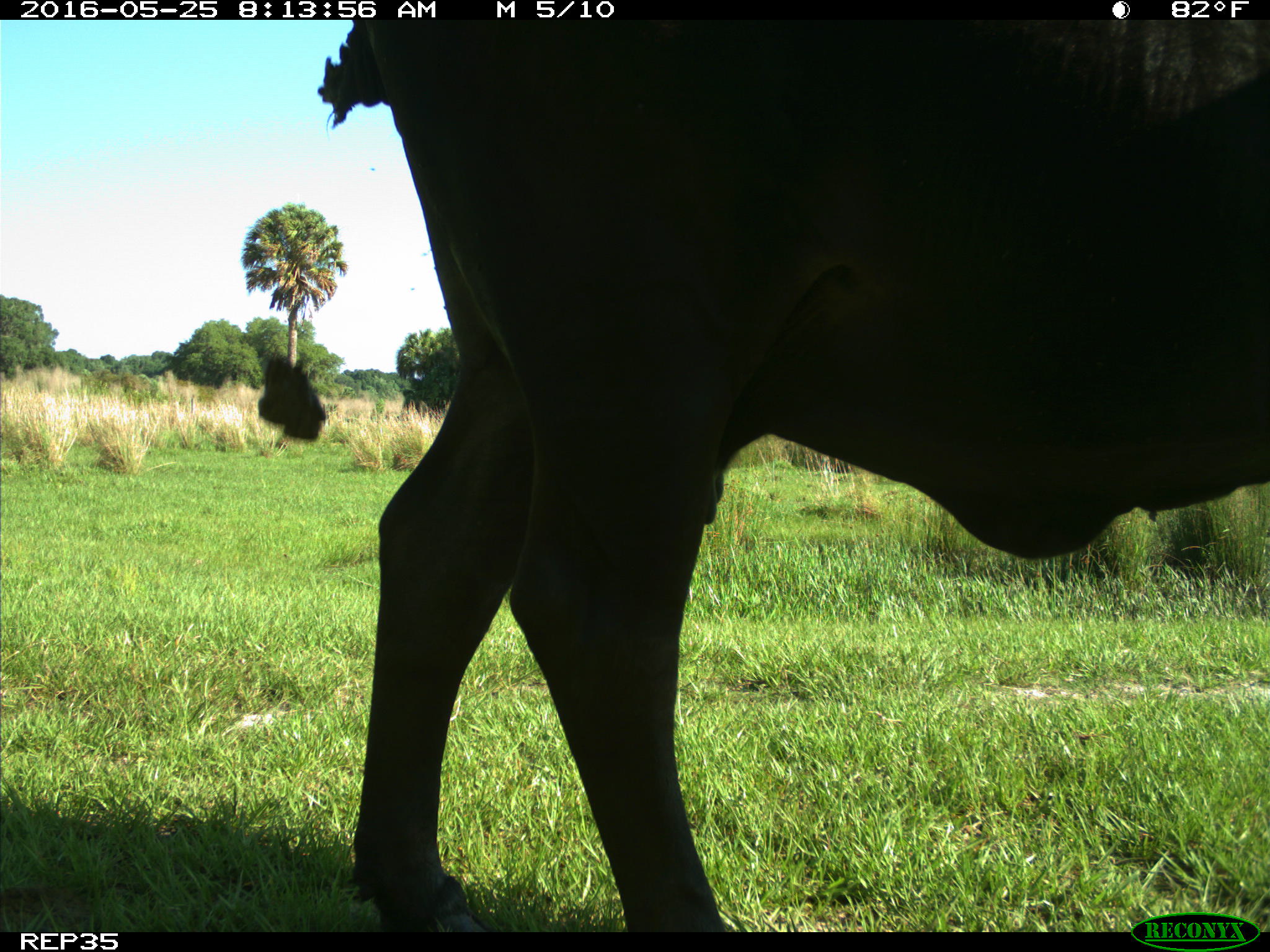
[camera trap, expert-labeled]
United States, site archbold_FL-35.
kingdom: Animalia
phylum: Chordata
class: Mammalia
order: Artiodactyla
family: Bovidae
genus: Bos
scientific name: Bos taurus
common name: domestic cow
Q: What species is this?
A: Bos taurus (domestic cow).